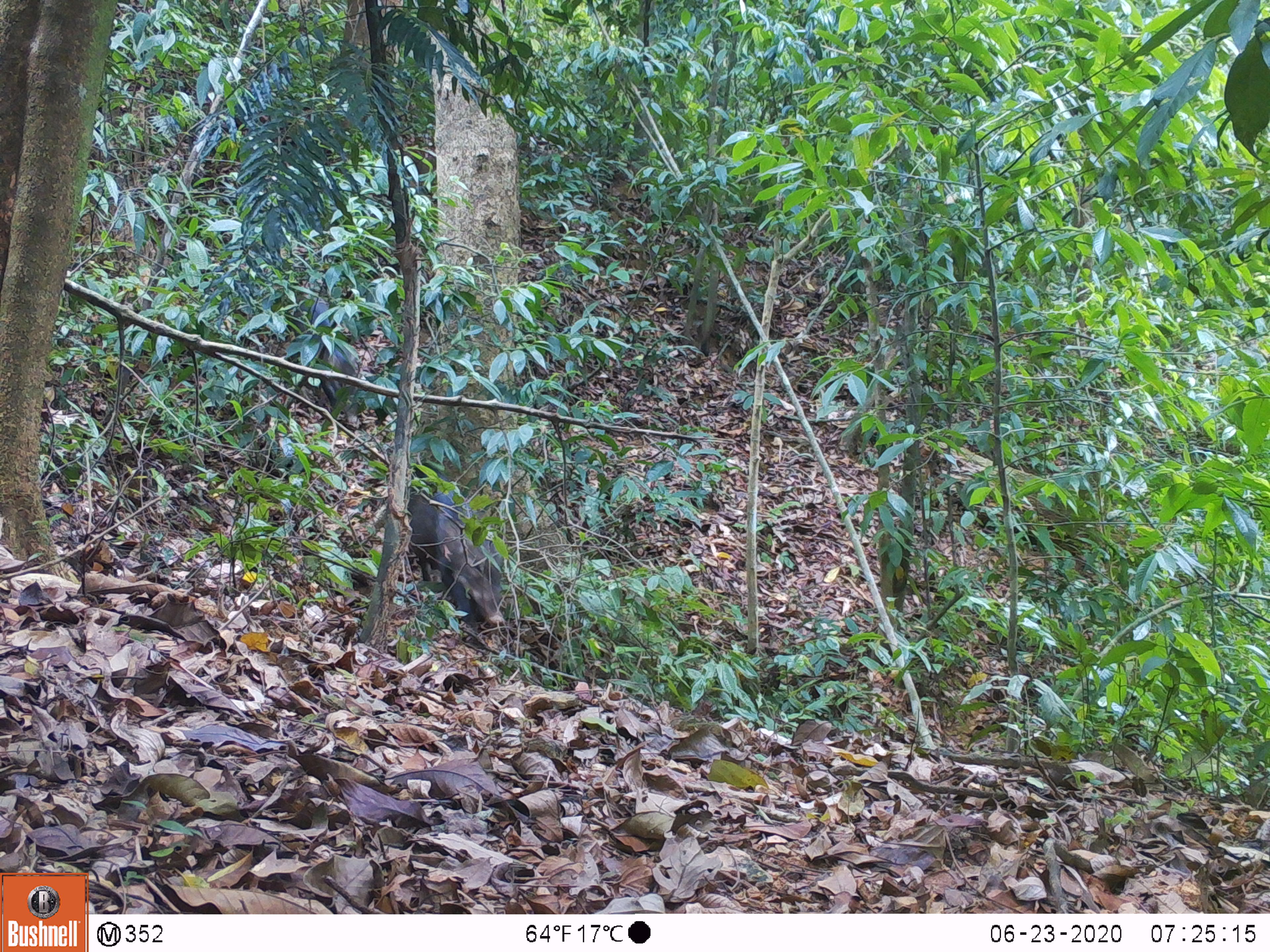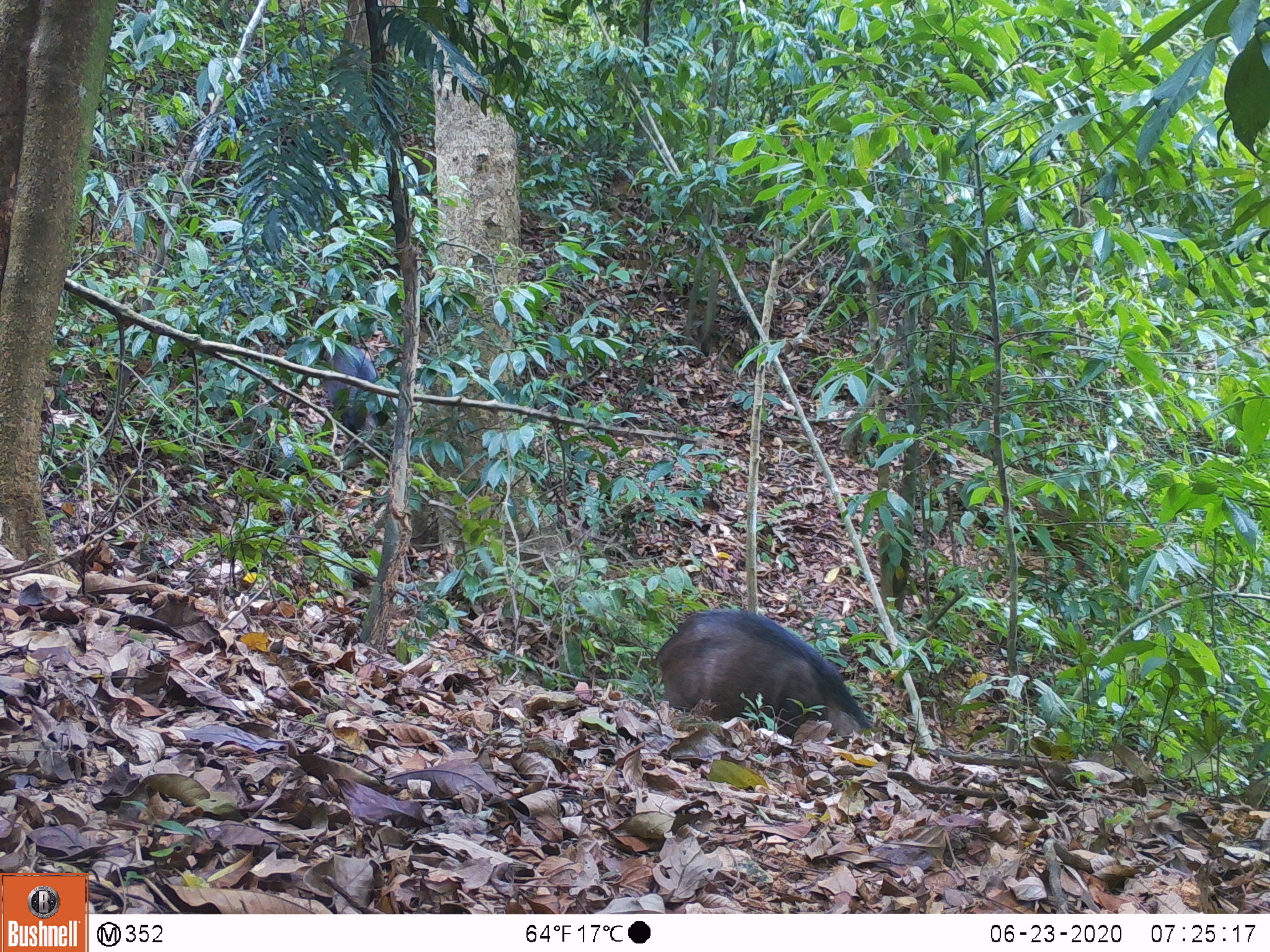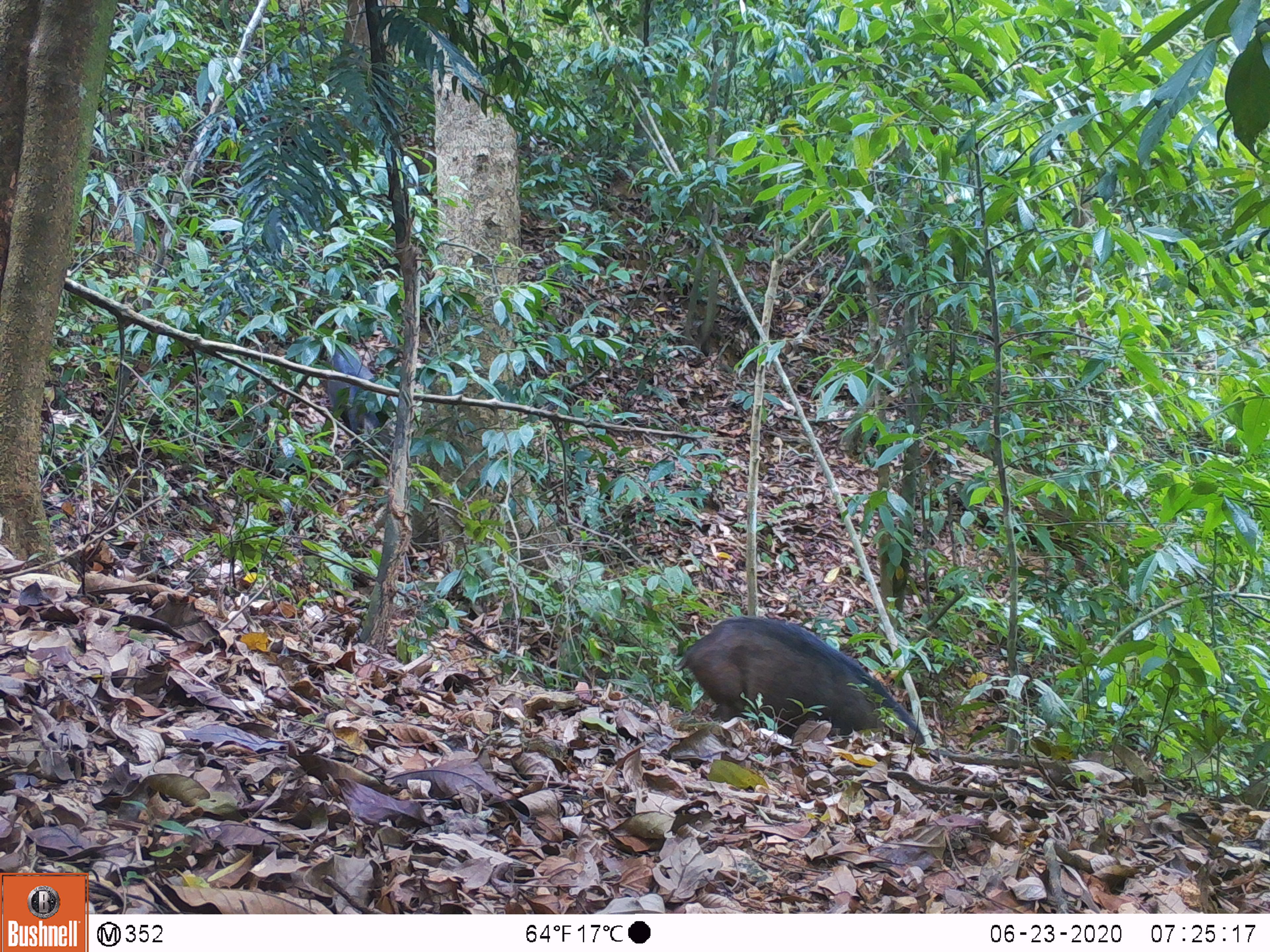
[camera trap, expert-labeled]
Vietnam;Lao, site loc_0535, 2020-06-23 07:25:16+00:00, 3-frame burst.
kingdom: Animalia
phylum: Chordata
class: Mammalia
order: Artiodactyla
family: Suidae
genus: Sus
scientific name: Sus scrofa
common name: eurasian wild pig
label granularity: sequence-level